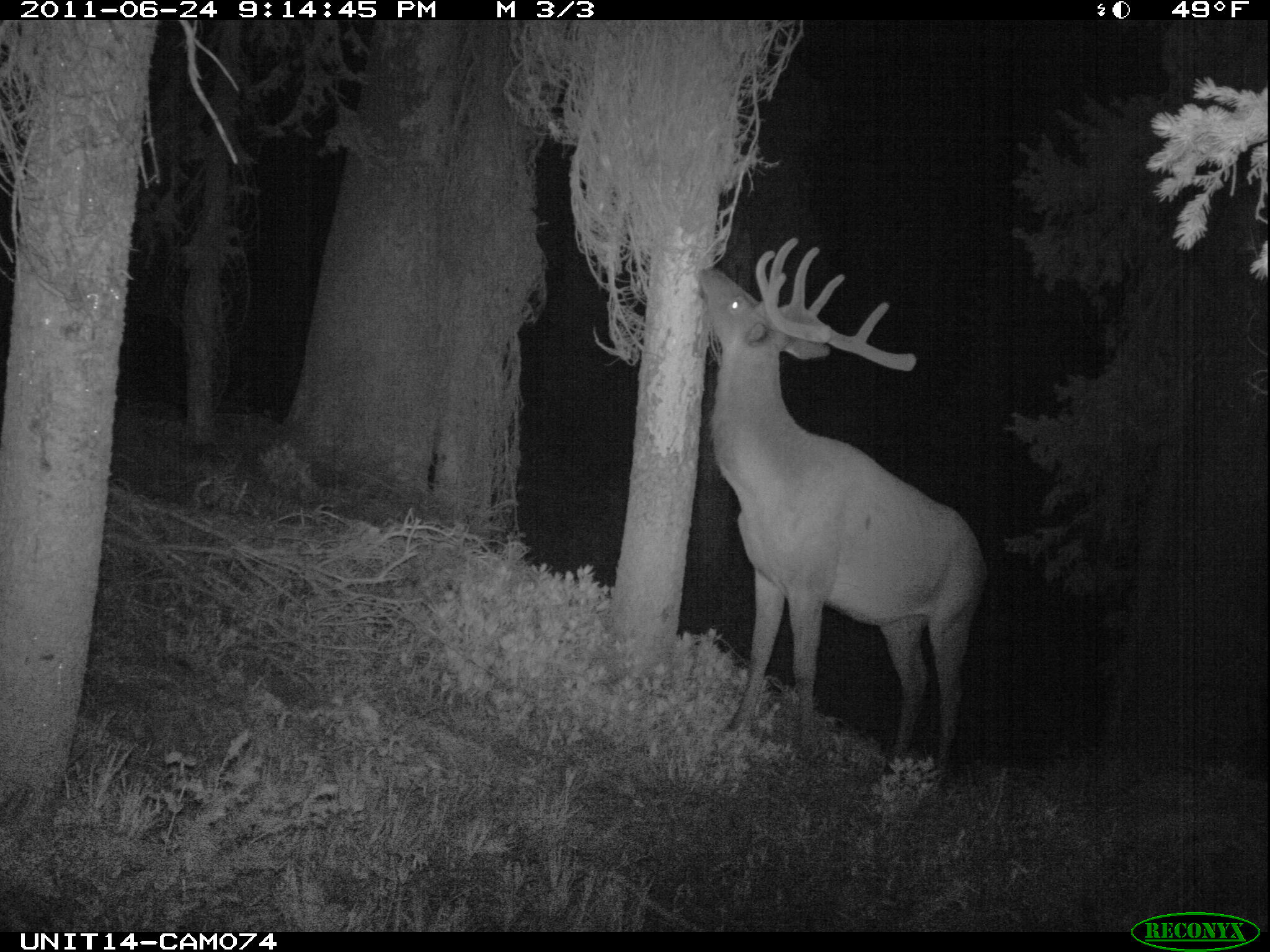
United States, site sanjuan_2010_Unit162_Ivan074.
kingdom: Animalia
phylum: Chordata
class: Mammalia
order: Artiodactyla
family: Cervidae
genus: Cervus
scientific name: Cervus elaphus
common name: red deer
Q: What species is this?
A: Cervus elaphus (red deer).